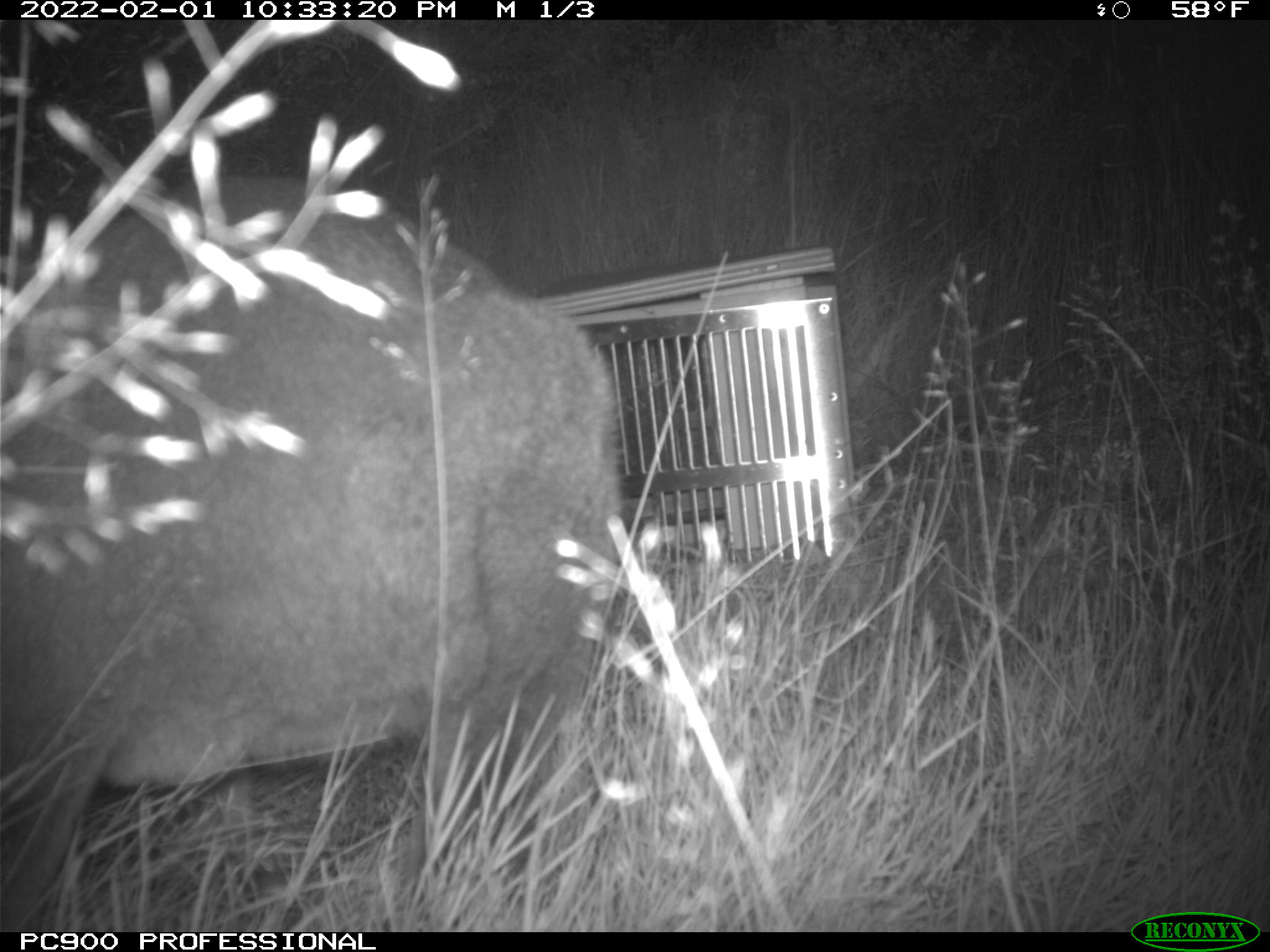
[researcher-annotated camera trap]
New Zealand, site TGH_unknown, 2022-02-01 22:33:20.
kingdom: Animalia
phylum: Chordata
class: Mammalia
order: Diprotodontia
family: Macropodidae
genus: Notamacropus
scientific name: Notamacropus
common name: wallaby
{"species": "wallaby (Notamacropus)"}